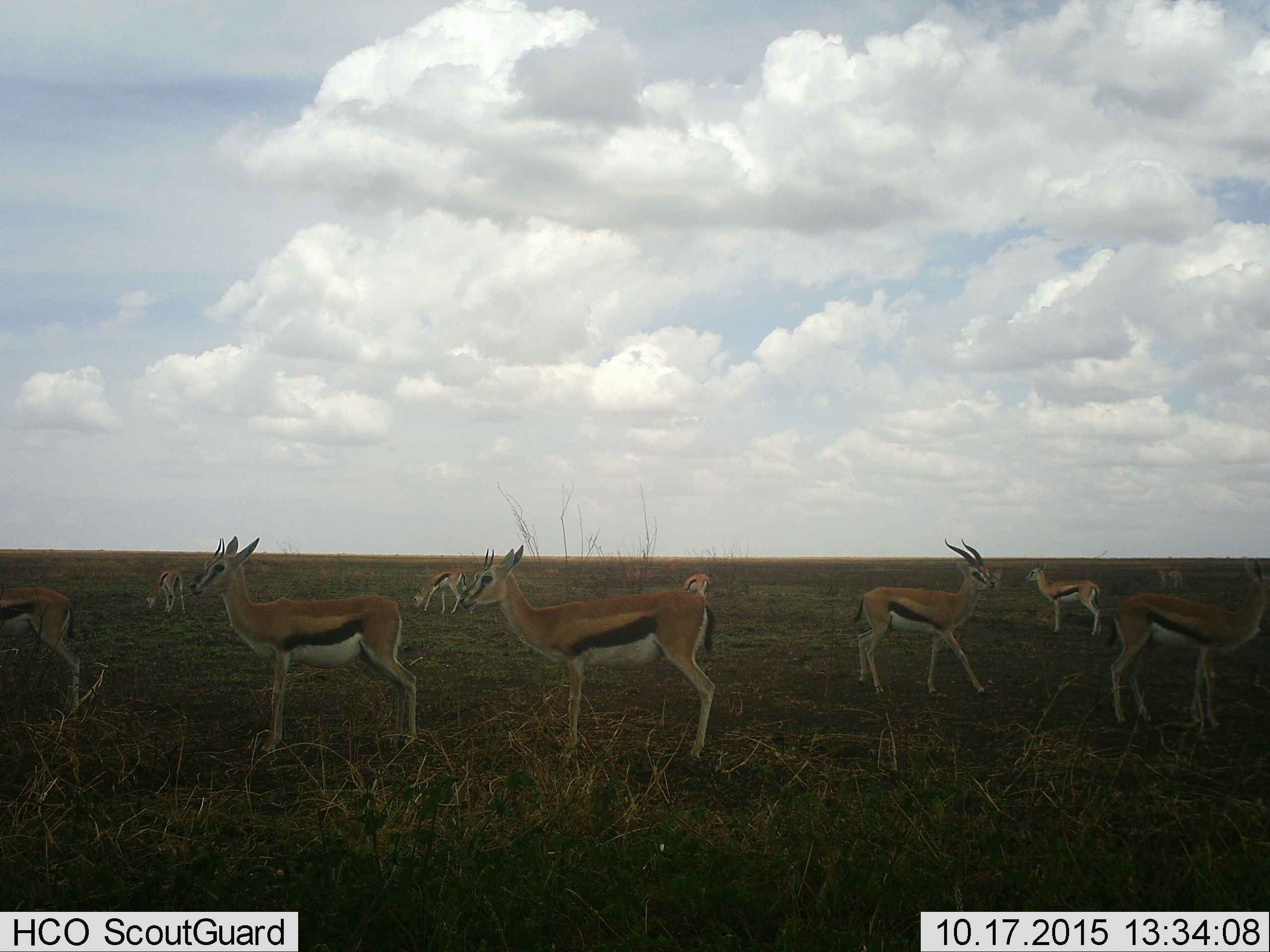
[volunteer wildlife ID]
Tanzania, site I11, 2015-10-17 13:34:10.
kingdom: Animalia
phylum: Chordata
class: Mammalia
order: Artiodactyla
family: Bovidae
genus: Eudorcas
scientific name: Eudorcas thomsonii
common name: thomson's gazelle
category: gazellethomsons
Gazellethomsons (thomson's gazelle) (Eudorcas thomsonii), count 10. Behavior (volunteer vote fractions): standing 89%, resting 0%, moving 11%, interacting 0%. Young present (vote fraction): 11%. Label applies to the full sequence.